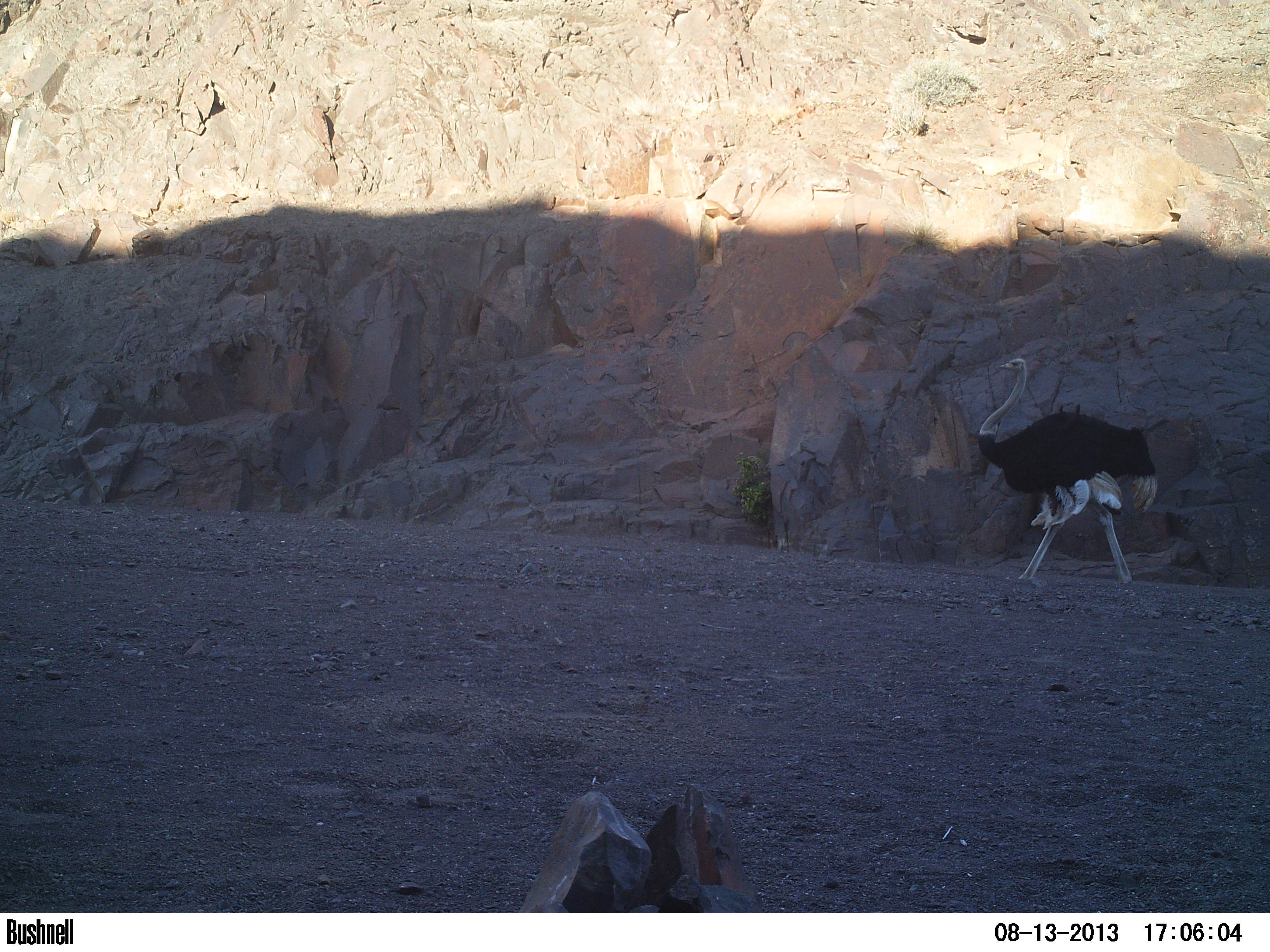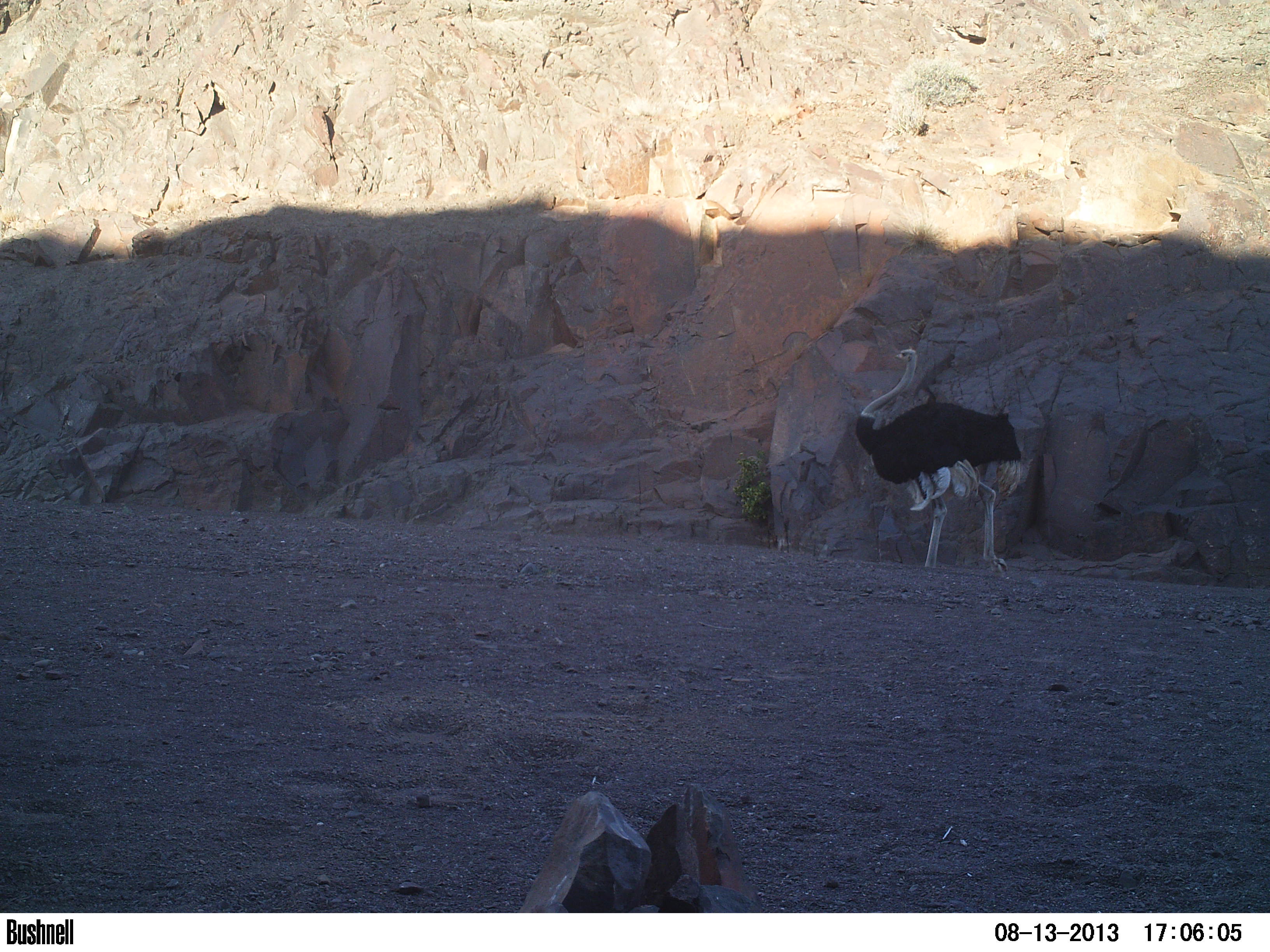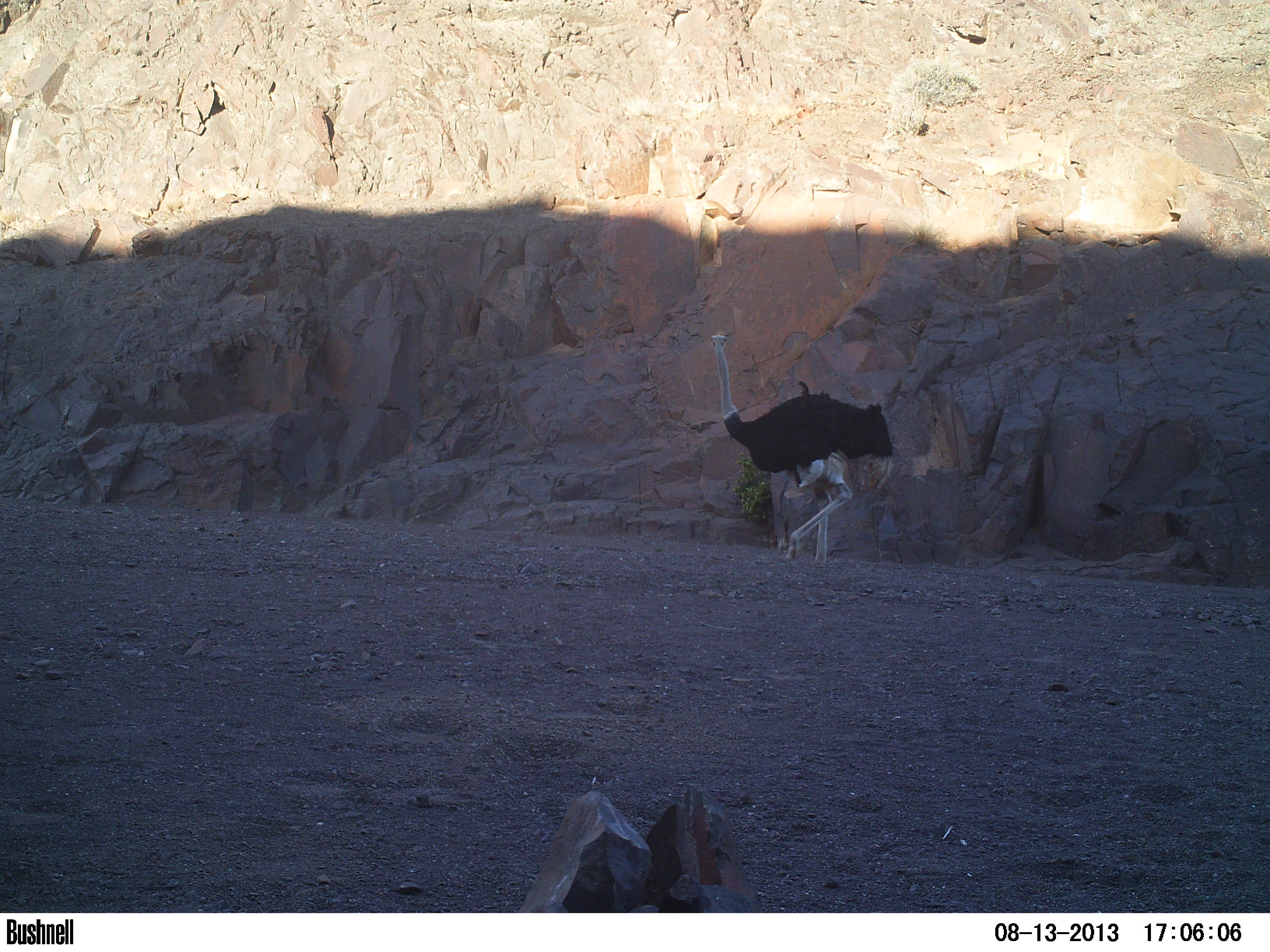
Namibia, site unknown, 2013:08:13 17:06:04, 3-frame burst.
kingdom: Animalia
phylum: Chordata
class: Aves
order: Struthioniformes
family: Struthionidae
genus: Struthio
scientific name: Struthio camelus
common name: common ostrich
Struthio camelus (common ostrich).